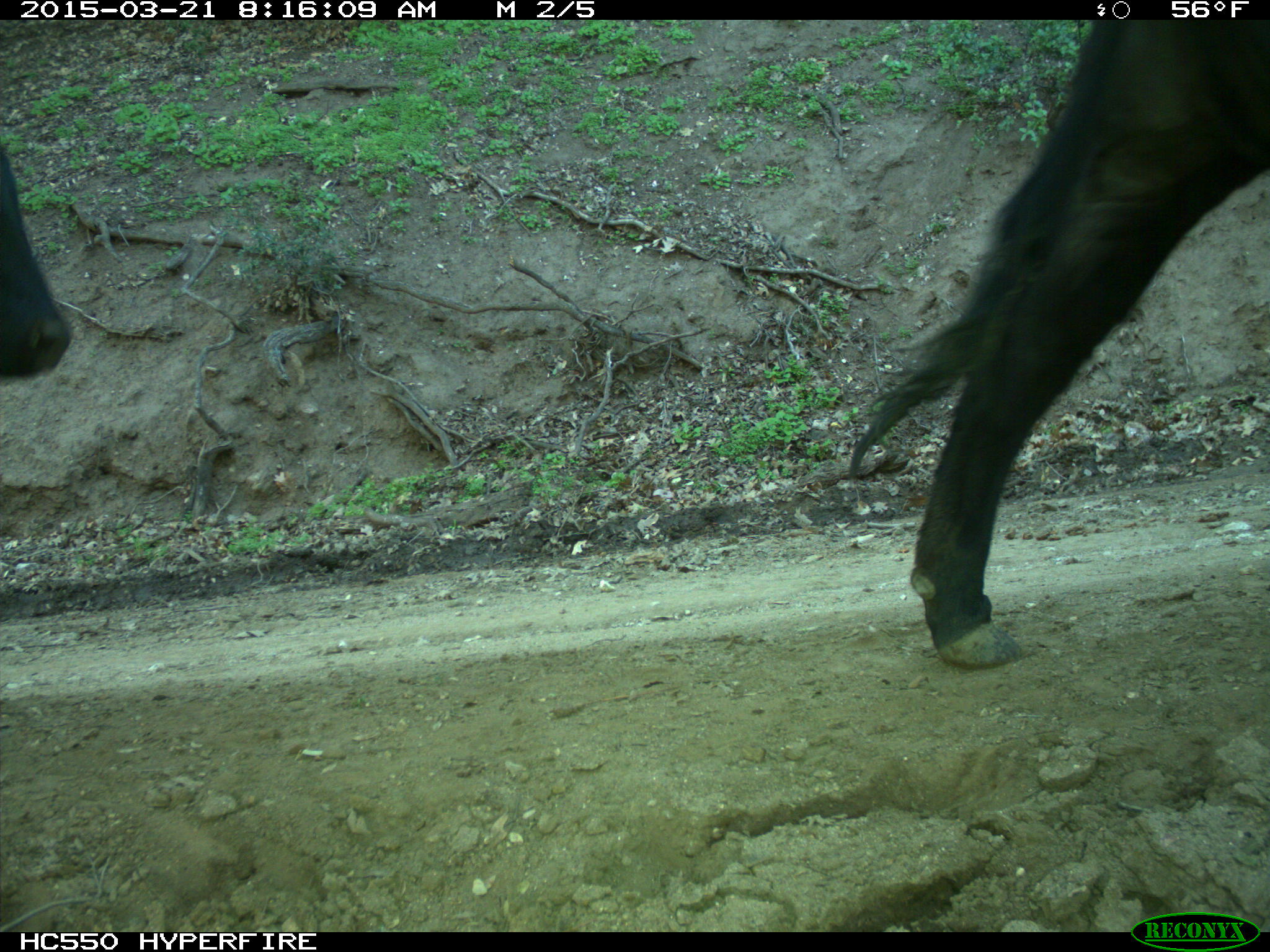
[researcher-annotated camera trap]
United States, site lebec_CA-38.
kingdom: Animalia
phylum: Chordata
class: Mammalia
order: Artiodactyla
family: Bovidae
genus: Bos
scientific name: Bos taurus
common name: domestic cow